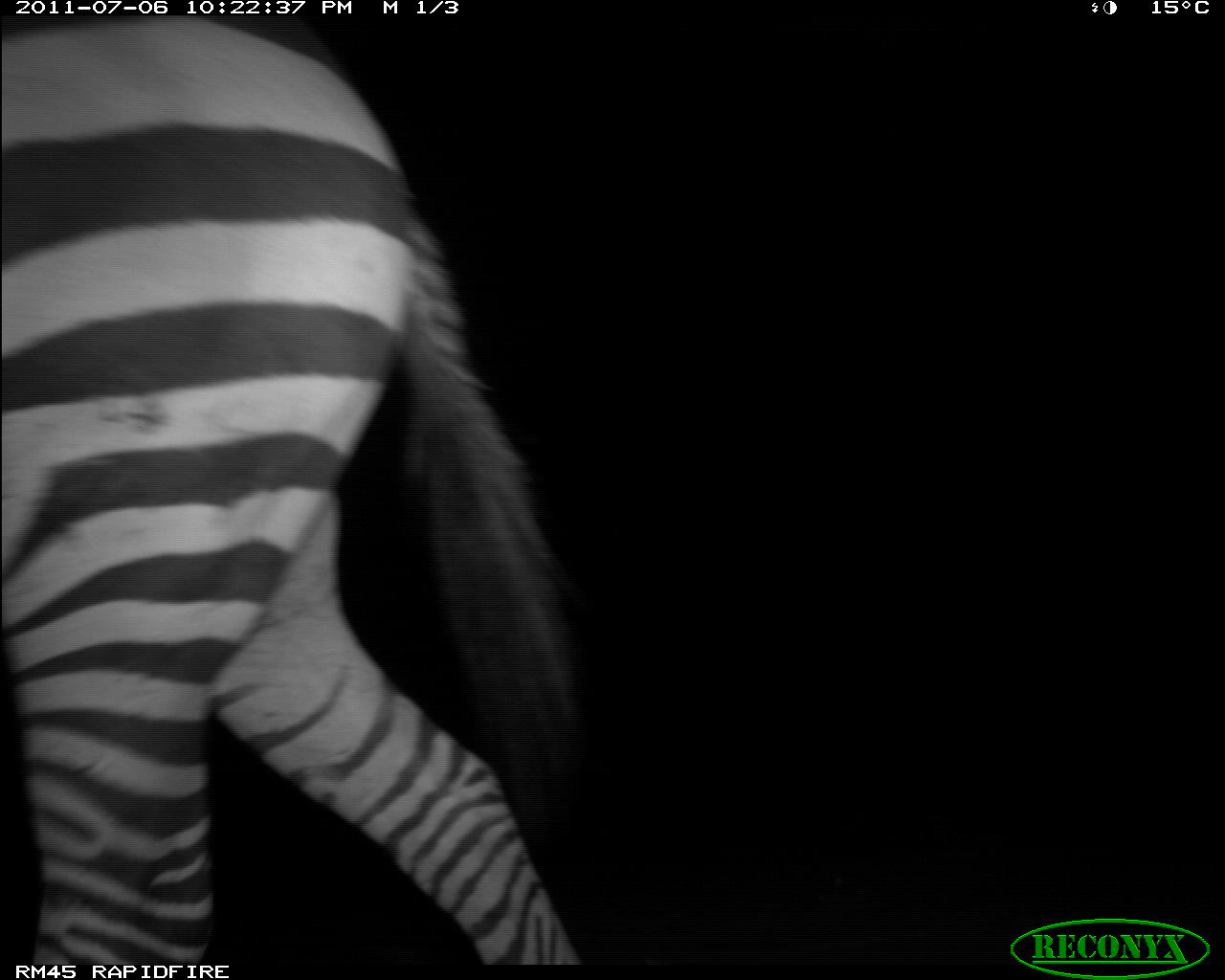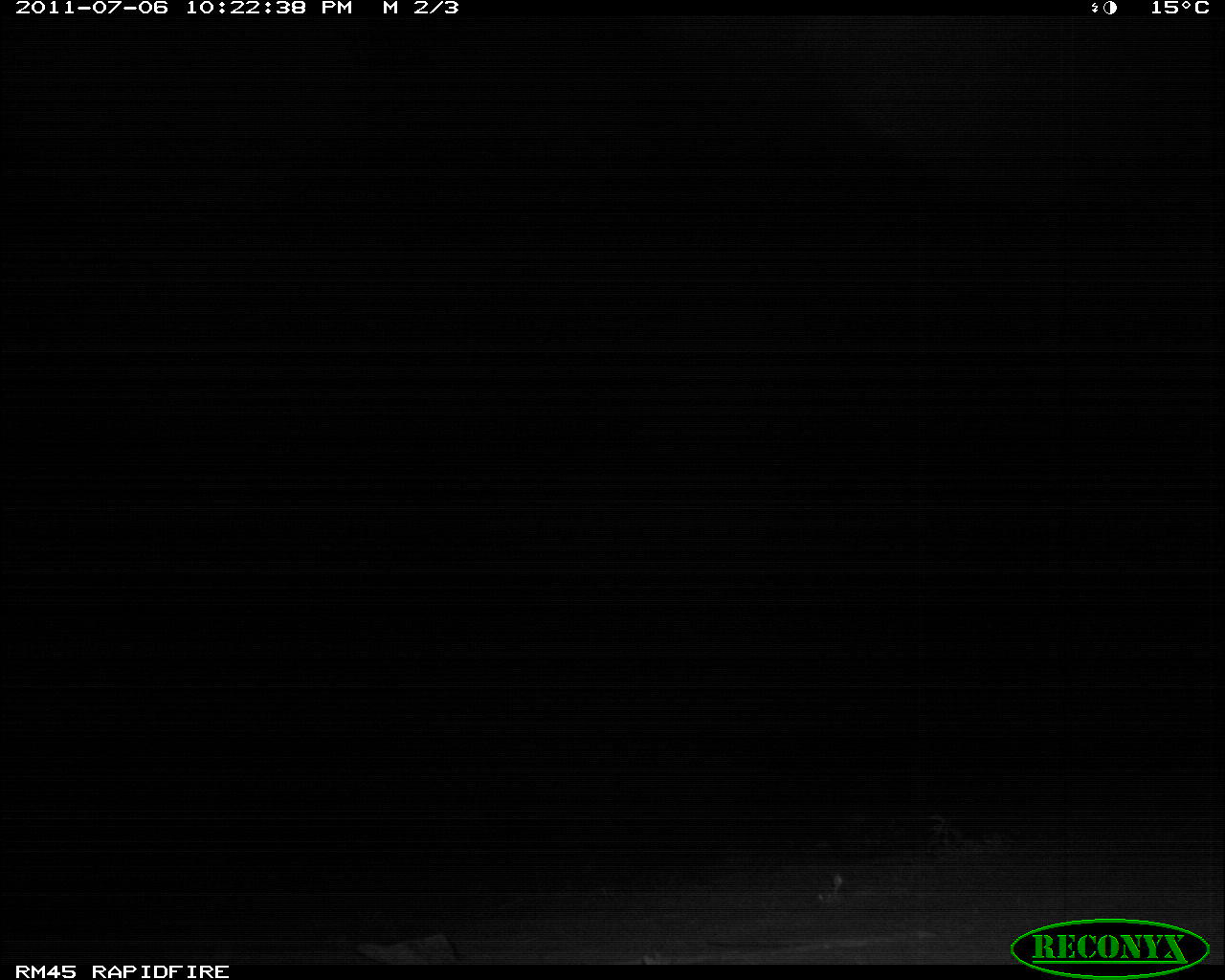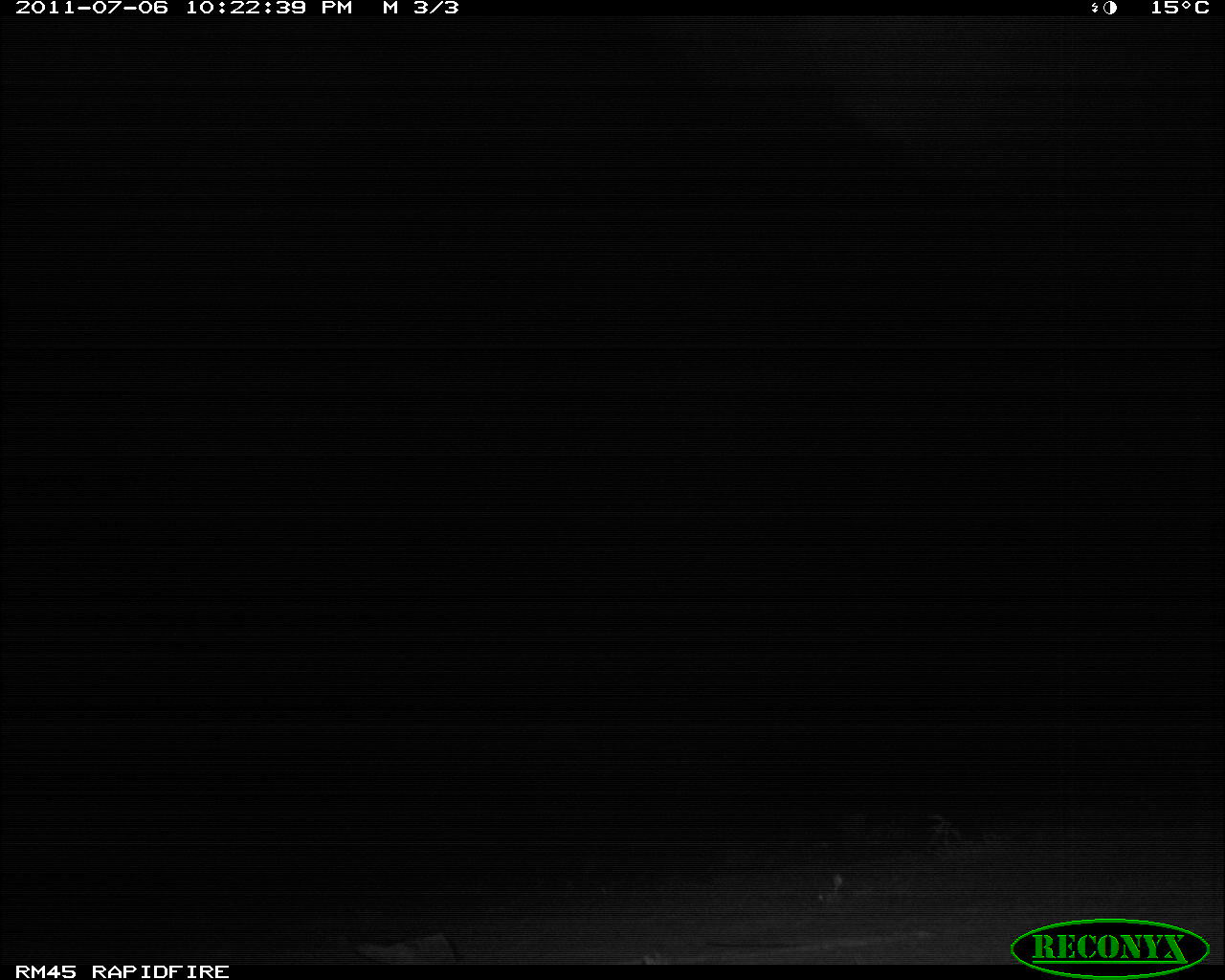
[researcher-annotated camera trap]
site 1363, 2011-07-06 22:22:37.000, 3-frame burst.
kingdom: Animalia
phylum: Chordata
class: Mammalia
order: Perissodactyla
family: Equidae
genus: Equus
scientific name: Equus quagga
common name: plains zebra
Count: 1.